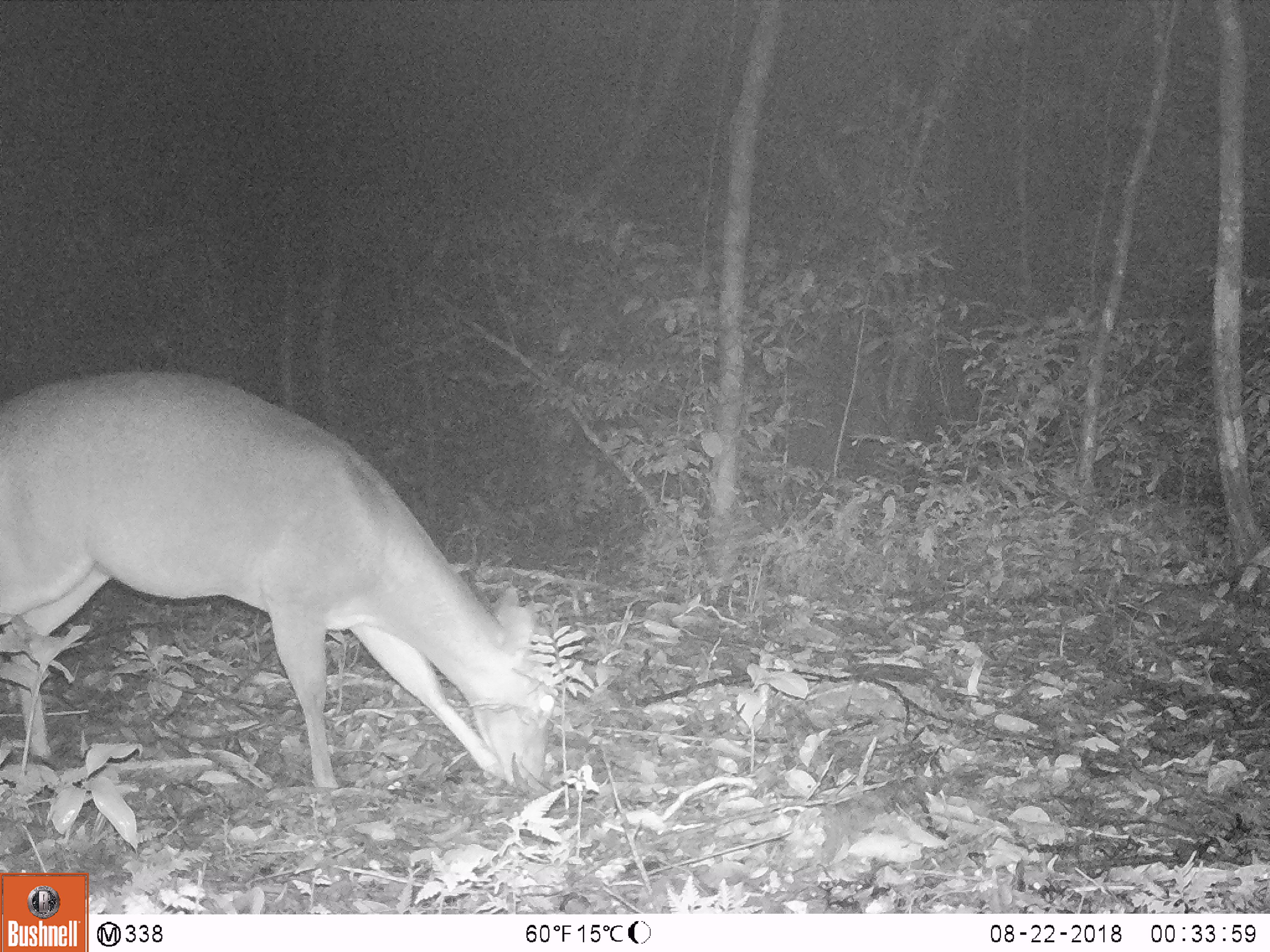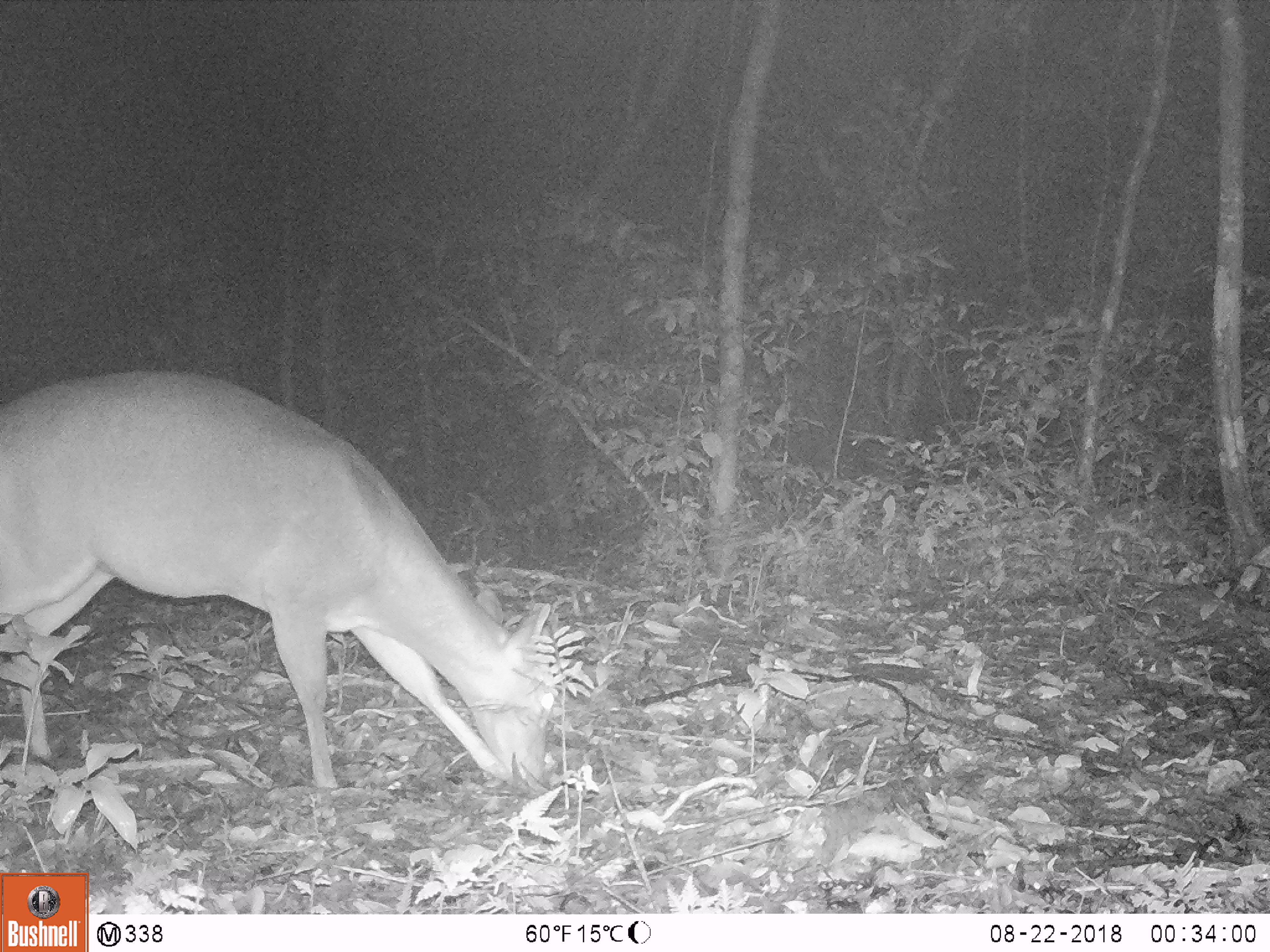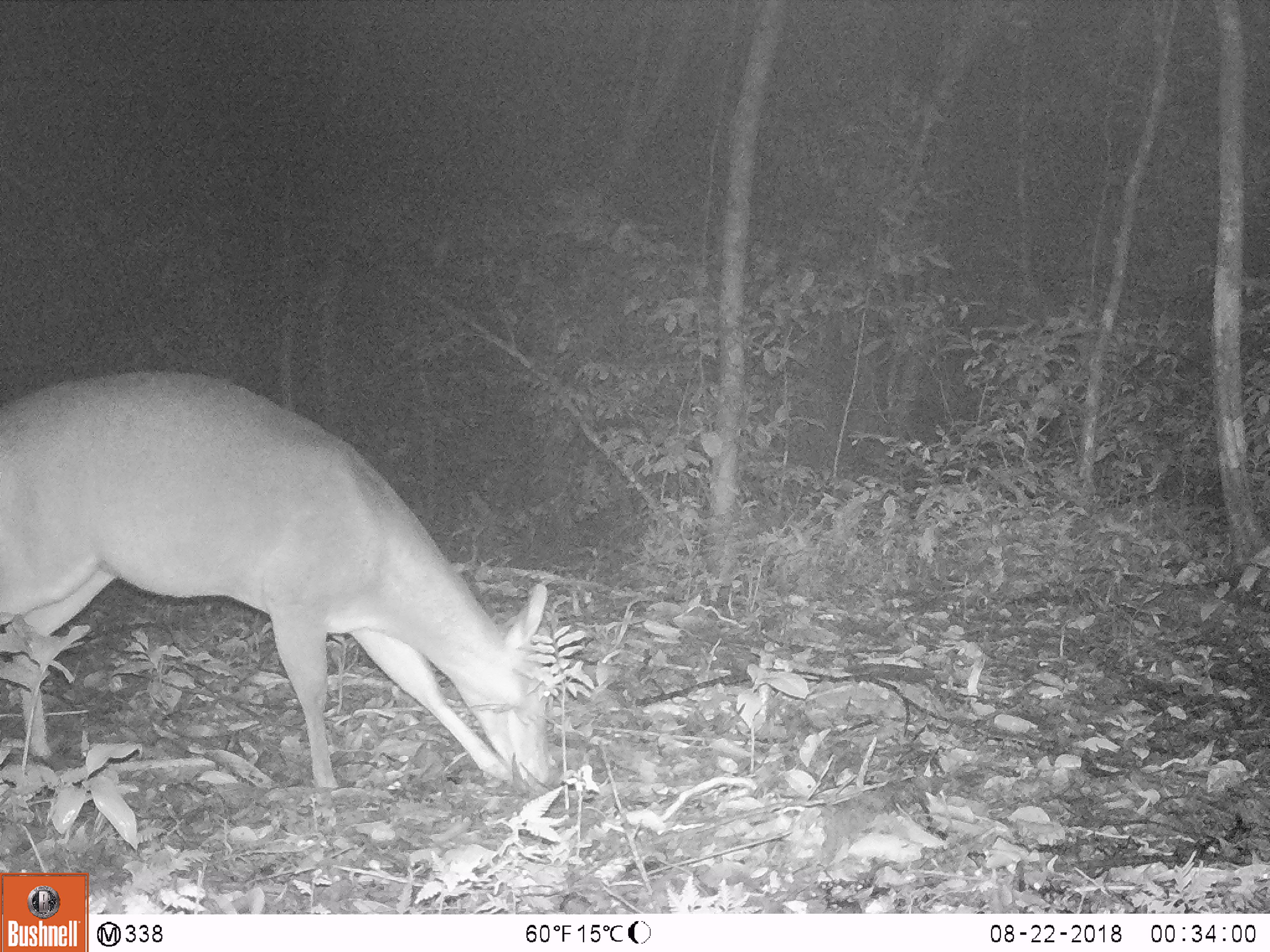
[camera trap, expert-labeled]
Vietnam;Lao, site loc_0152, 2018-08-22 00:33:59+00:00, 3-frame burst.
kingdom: Animalia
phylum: Chordata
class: Mammalia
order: Artiodactyla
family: Cervidae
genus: Muntiacus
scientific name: Muntiacus vuquangensis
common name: large-antlered muntjac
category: large antlered muntjac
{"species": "large antlered muntjac (large-antlered muntjac) (Muntiacus vuquangensis)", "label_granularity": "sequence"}